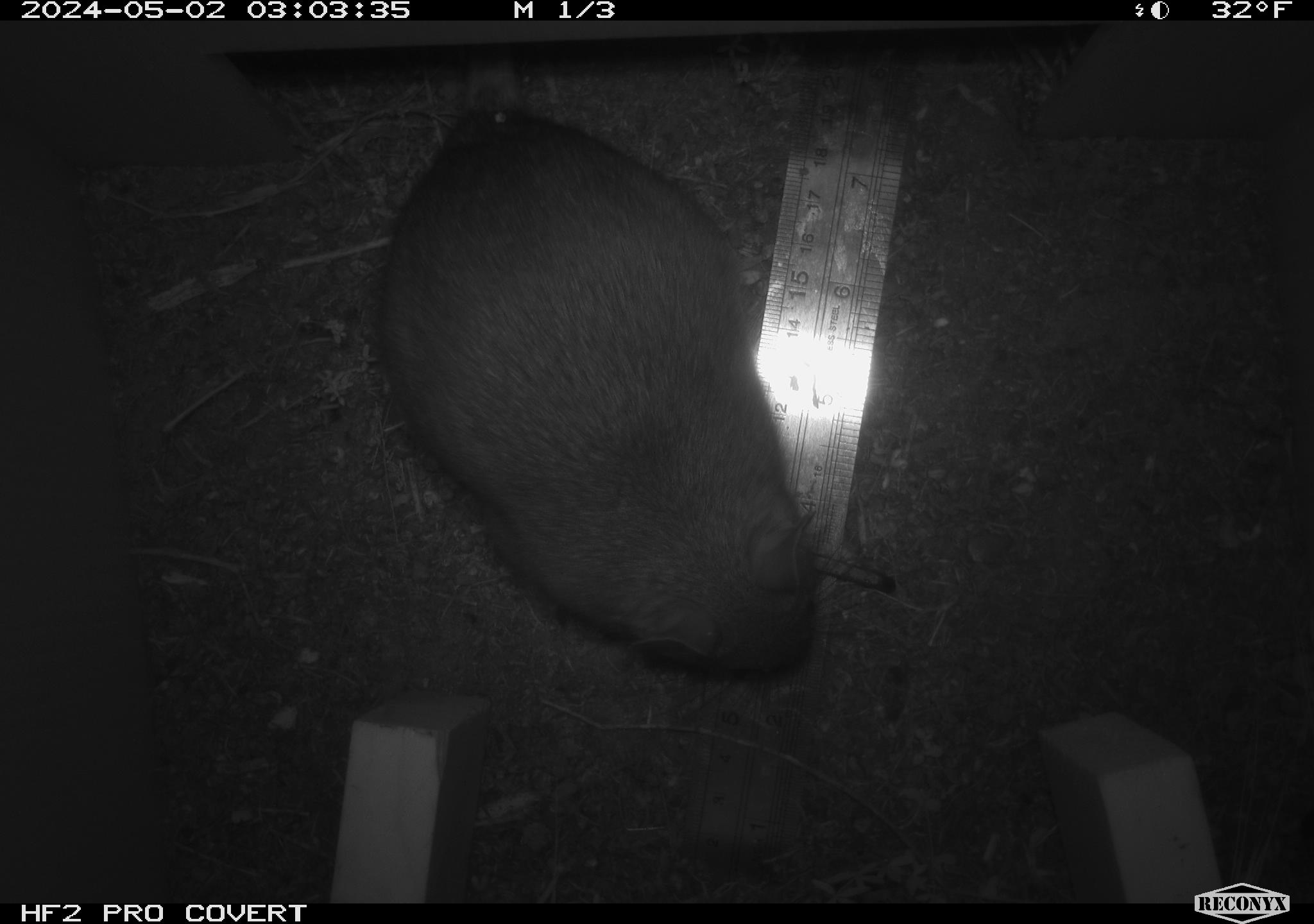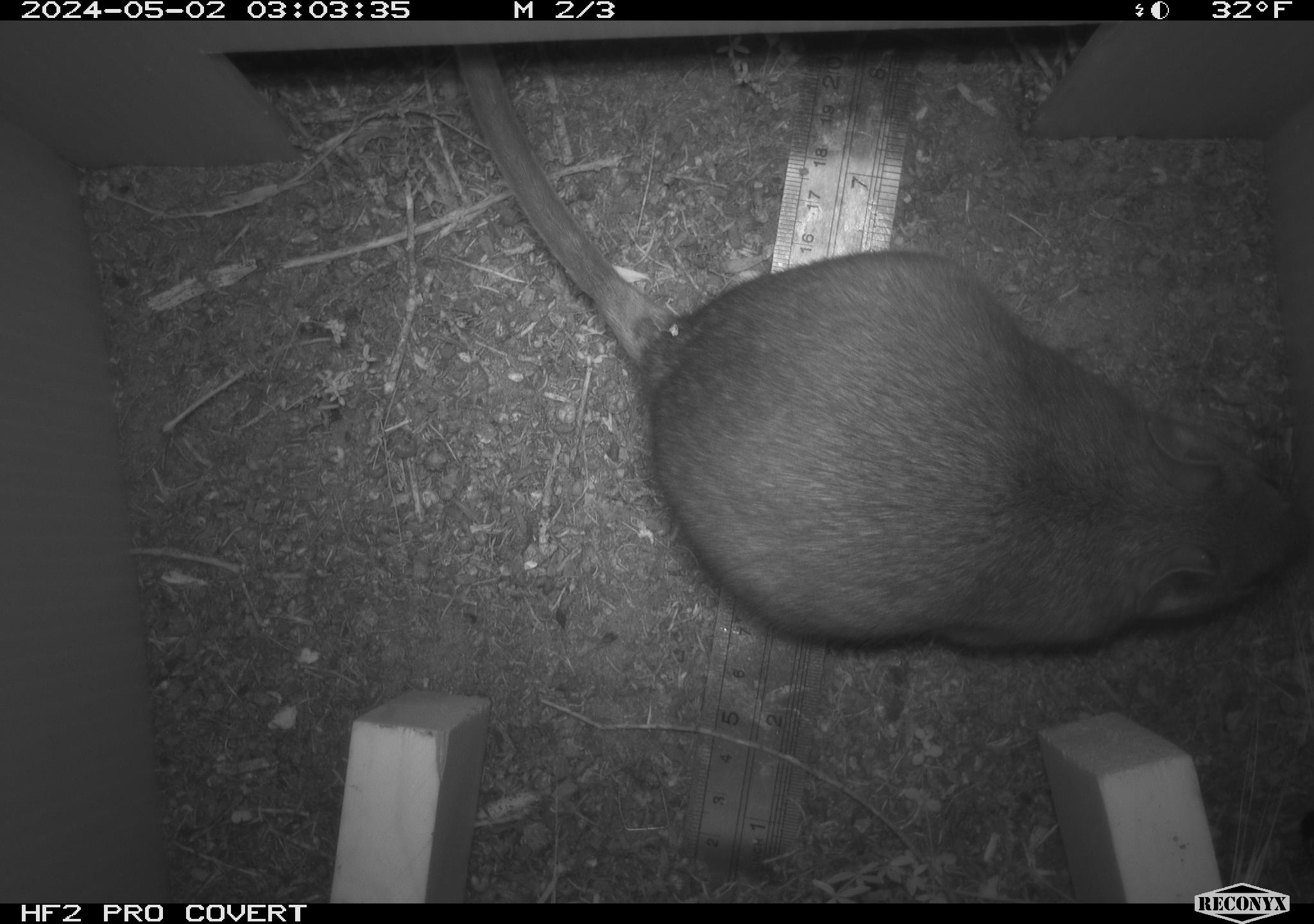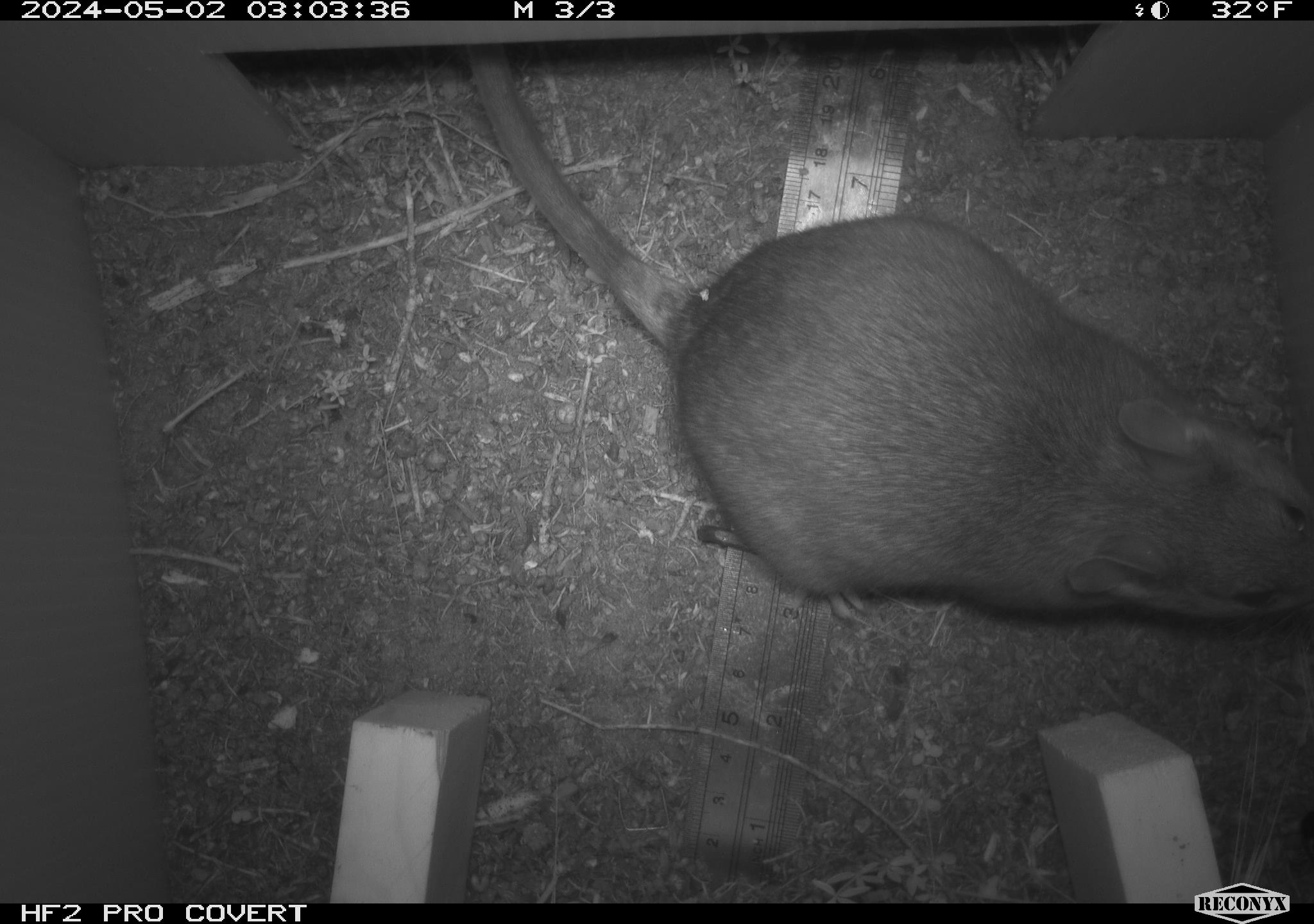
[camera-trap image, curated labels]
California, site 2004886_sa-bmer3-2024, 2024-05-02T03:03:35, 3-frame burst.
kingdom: Animalia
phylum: Chordata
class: Mammalia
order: Rodentia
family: Muridae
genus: Rattus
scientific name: Rattus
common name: rat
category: rattus species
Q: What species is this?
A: Rattus species (rat) (Rattus).